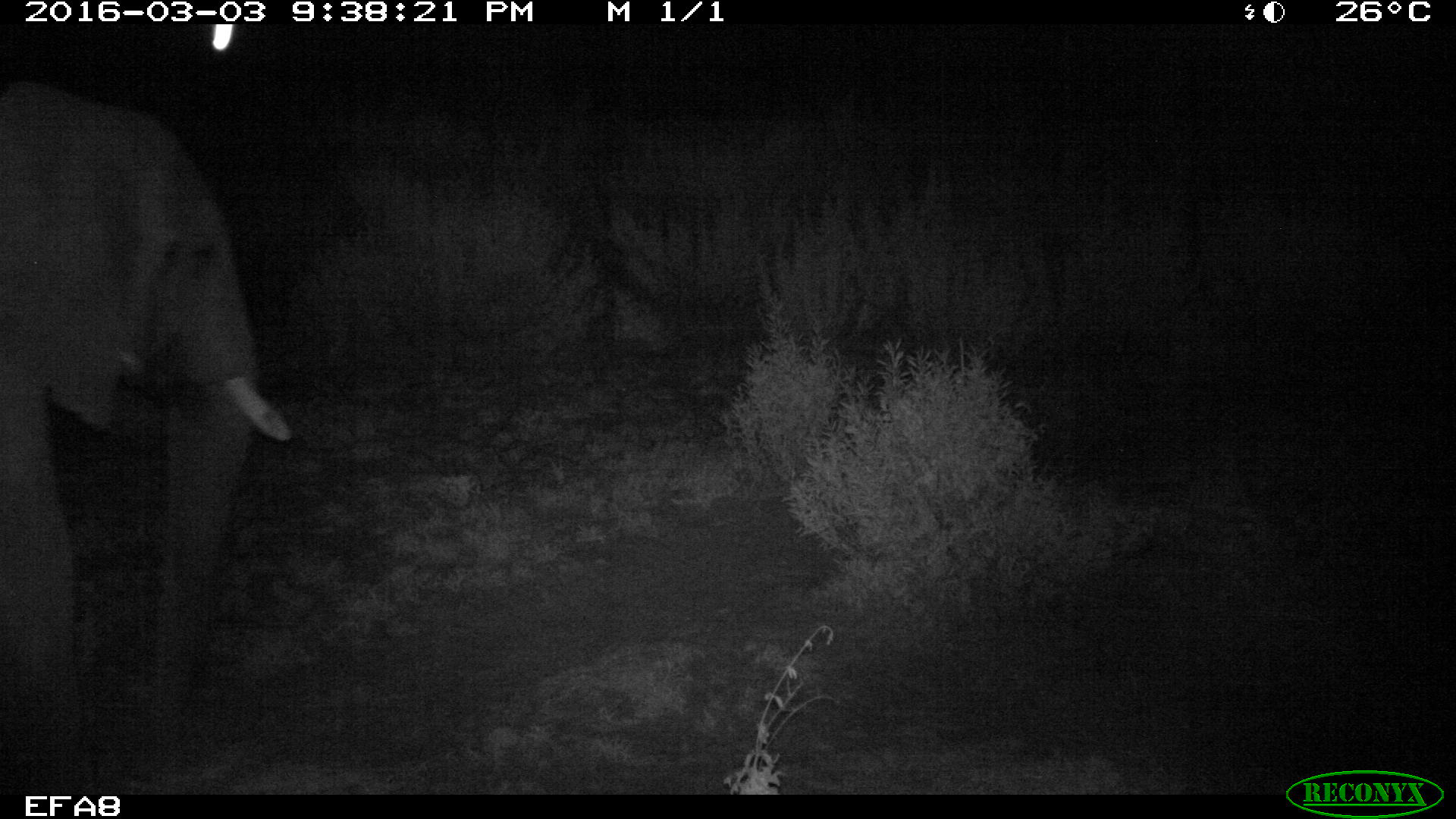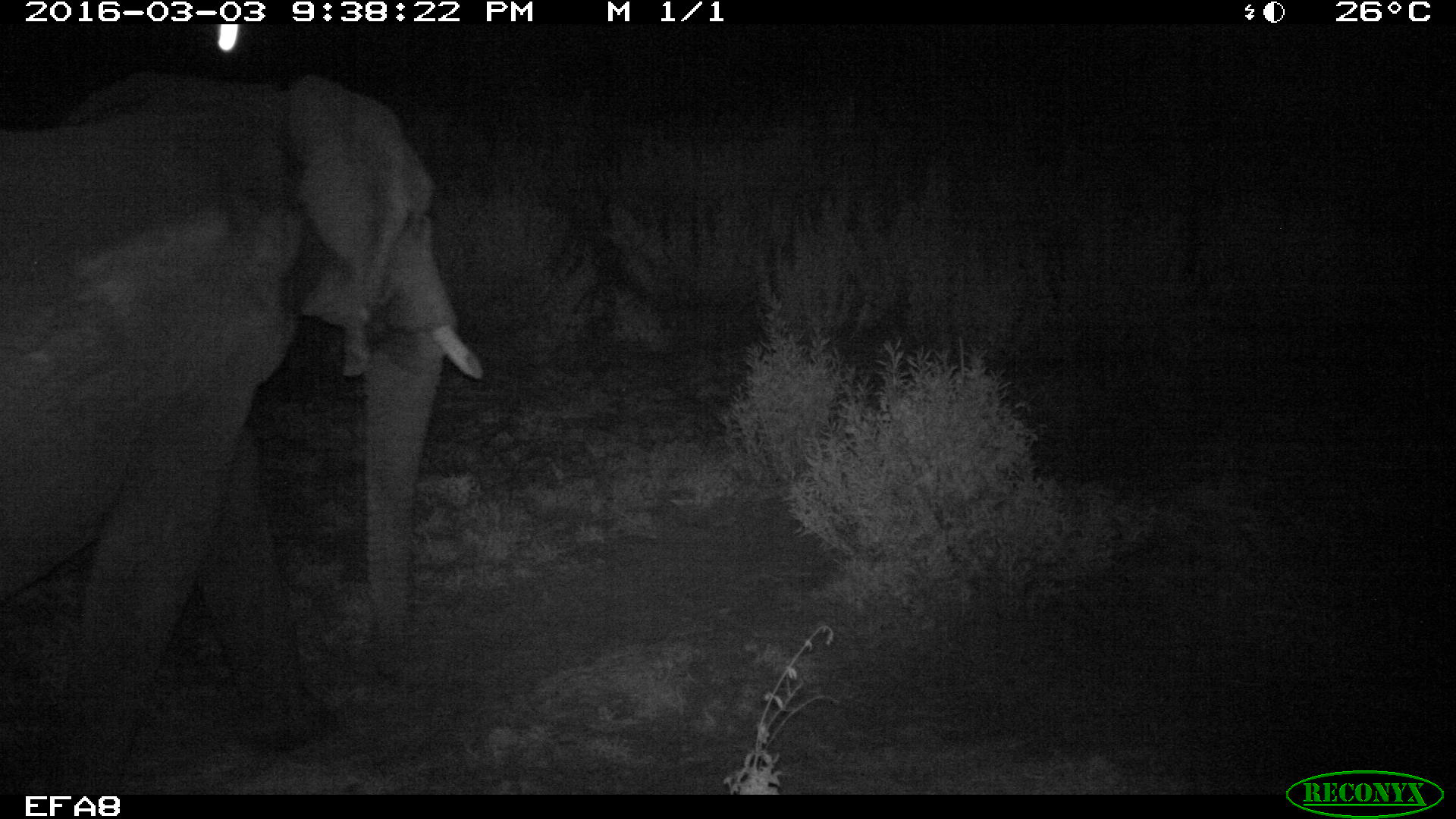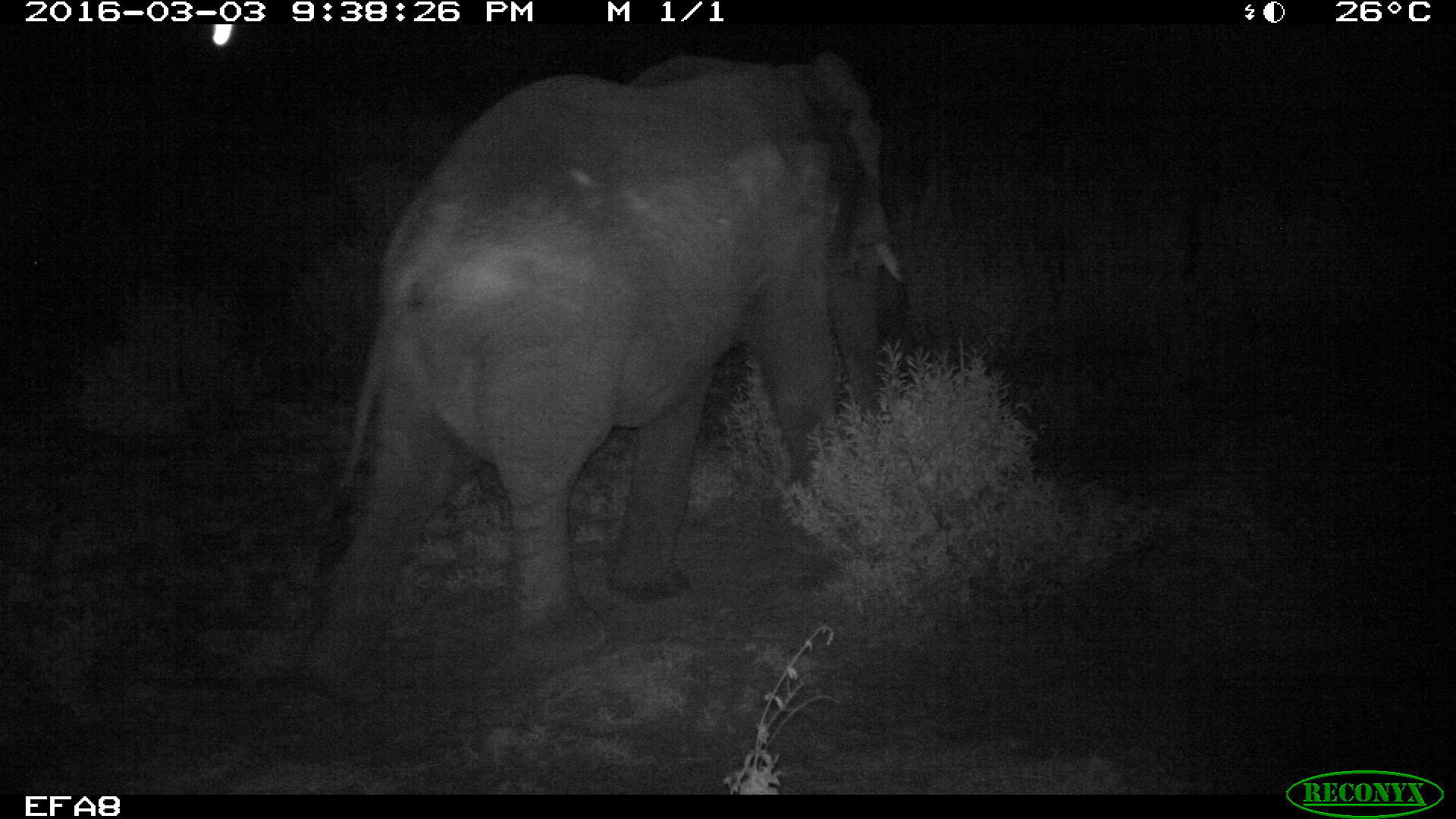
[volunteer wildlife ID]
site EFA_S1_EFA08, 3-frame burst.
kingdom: Animalia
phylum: Chordata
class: Mammalia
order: Proboscidea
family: Elephantidae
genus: Loxodonta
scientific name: Loxodonta africana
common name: african bush elephant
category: elephant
Elephant (african bush elephant) (Loxodonta africana), count 1. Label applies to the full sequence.